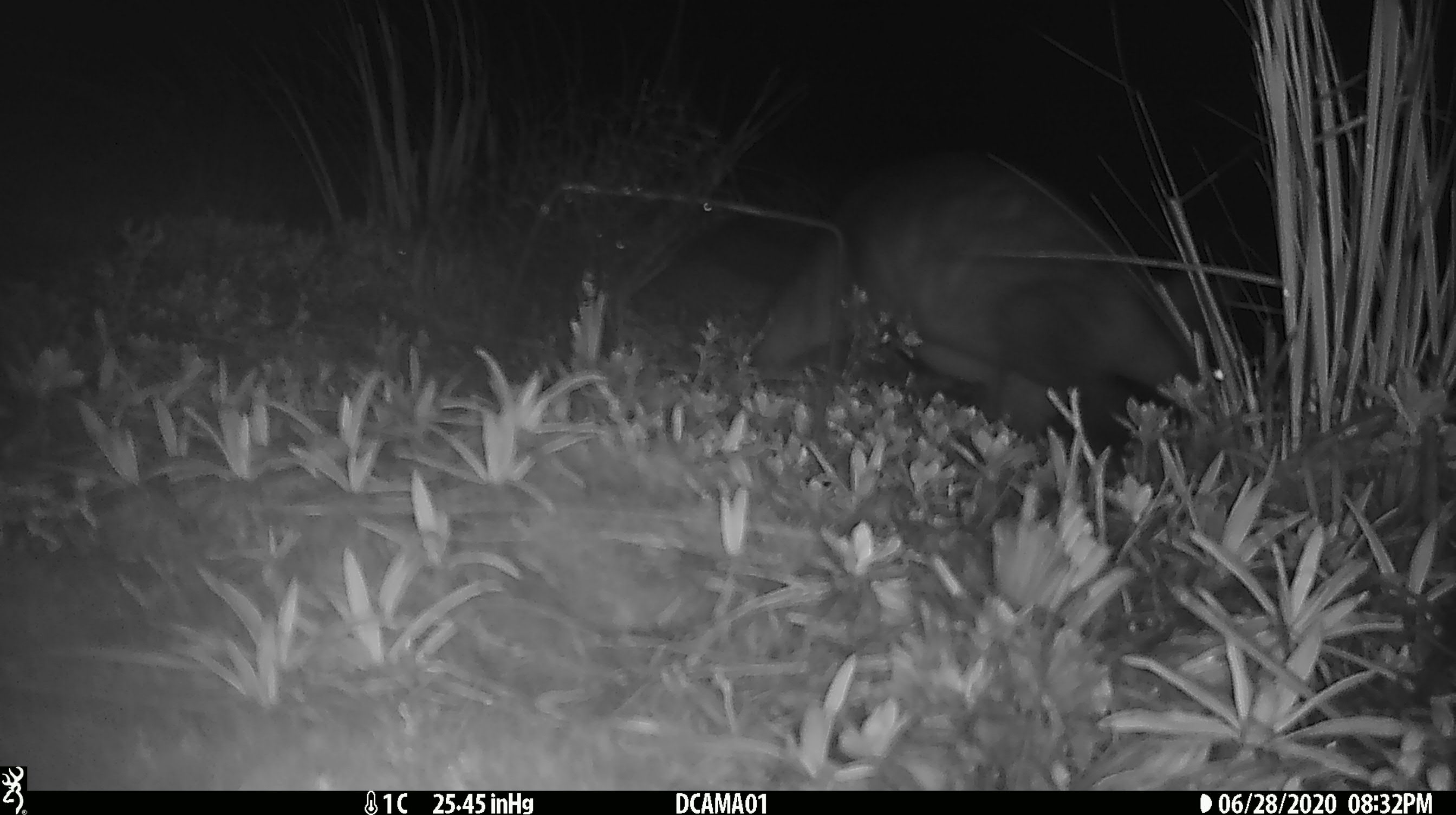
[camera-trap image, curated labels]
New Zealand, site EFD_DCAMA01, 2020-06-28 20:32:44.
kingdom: Animalia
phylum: Chordata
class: Mammalia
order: Diprotodontia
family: Phalangeridae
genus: Trichosurus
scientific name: Trichosurus vulpecula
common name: common brushtail possum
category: possum